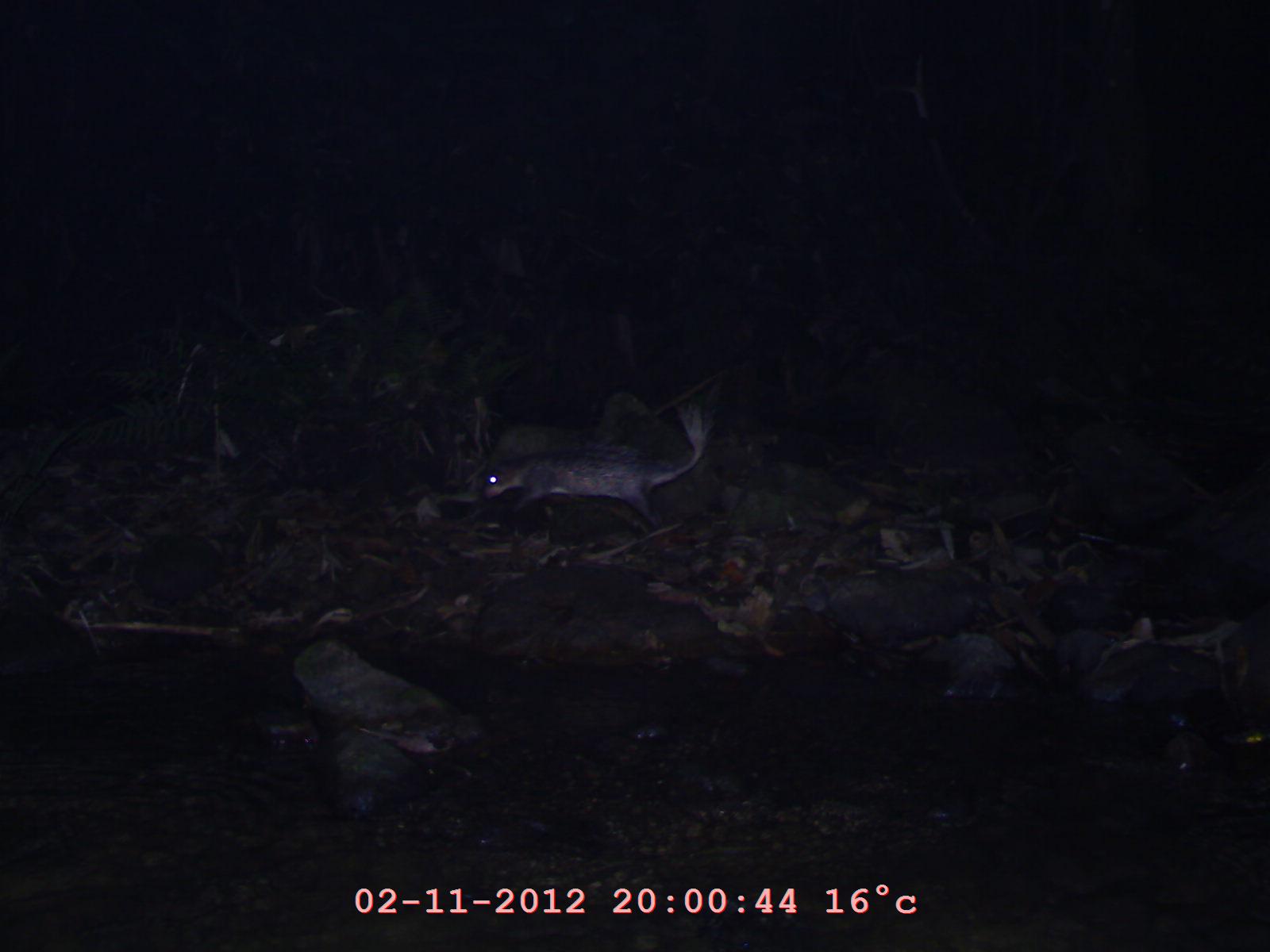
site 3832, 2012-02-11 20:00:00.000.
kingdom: Animalia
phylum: Chordata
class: Mammalia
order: Rodentia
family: Hystricidae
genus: Atherurus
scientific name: Atherurus macrourus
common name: asian brush-tailed porcupine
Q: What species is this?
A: Atherurus macrourus (asian brush-tailed porcupine).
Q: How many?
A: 1.